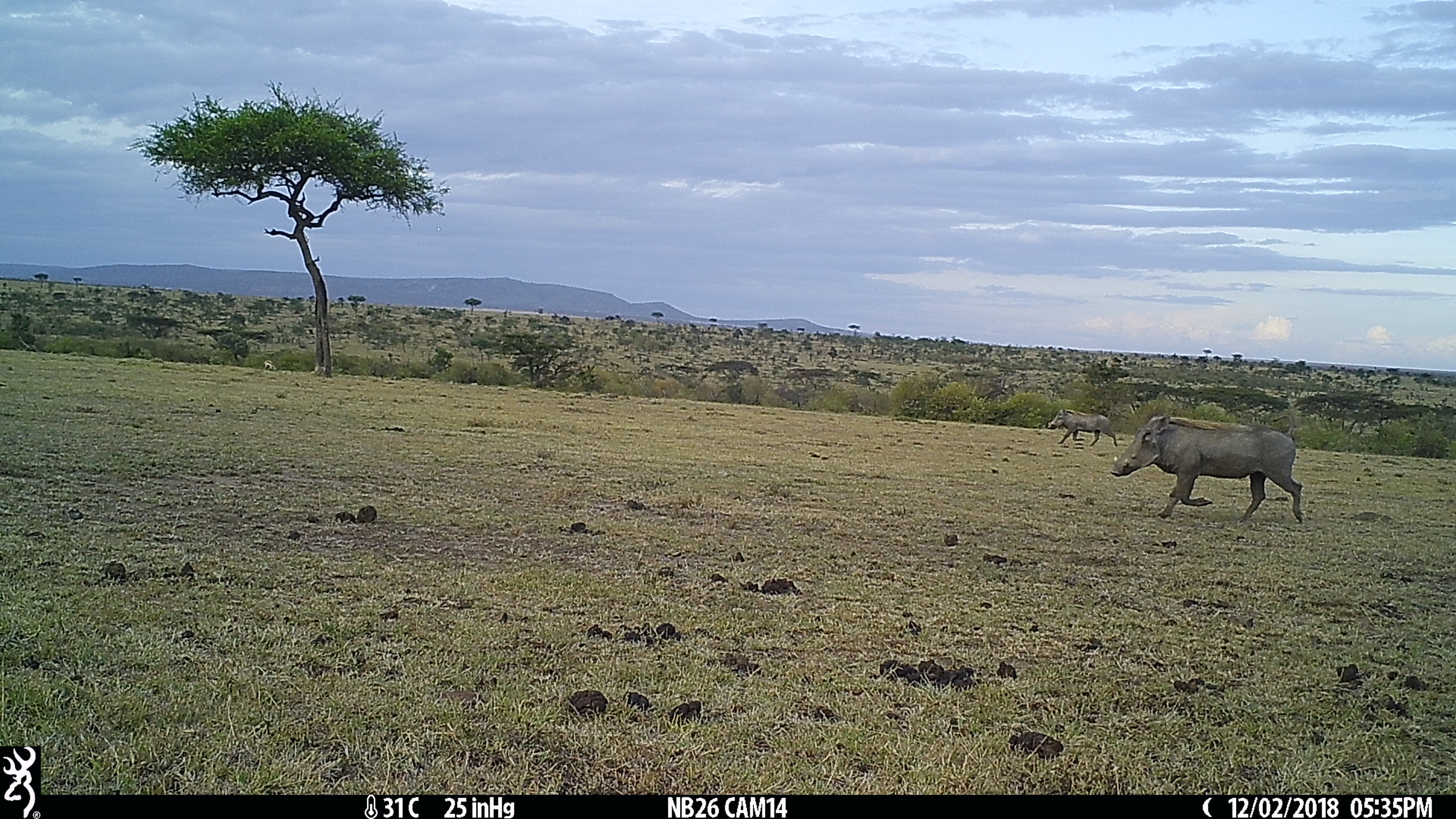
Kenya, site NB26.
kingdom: Animalia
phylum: Chordata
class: Mammalia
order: Artiodactyla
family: Suidae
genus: Phacochoerus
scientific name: Phacochoerus africanus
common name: common warthog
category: warthog